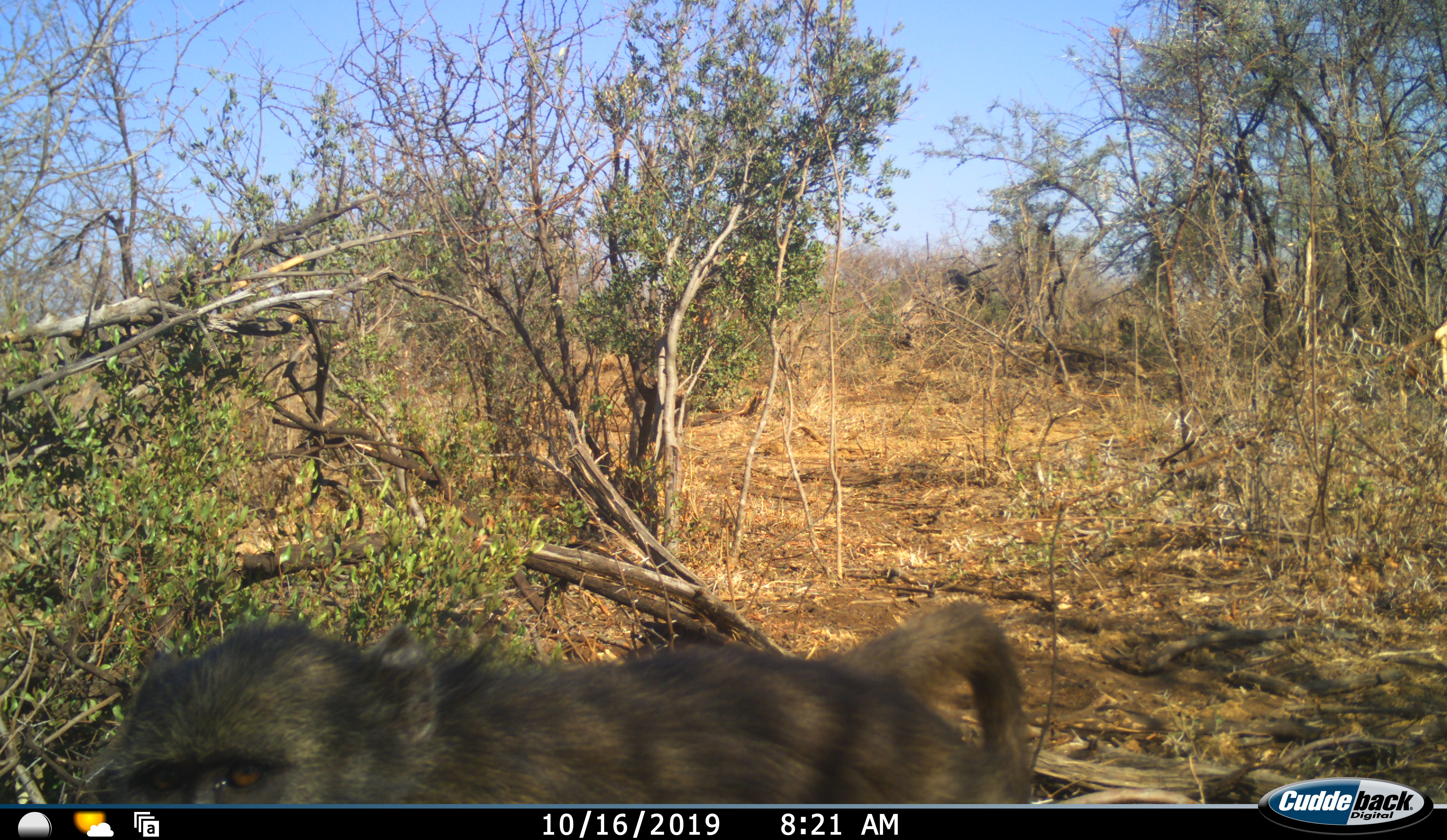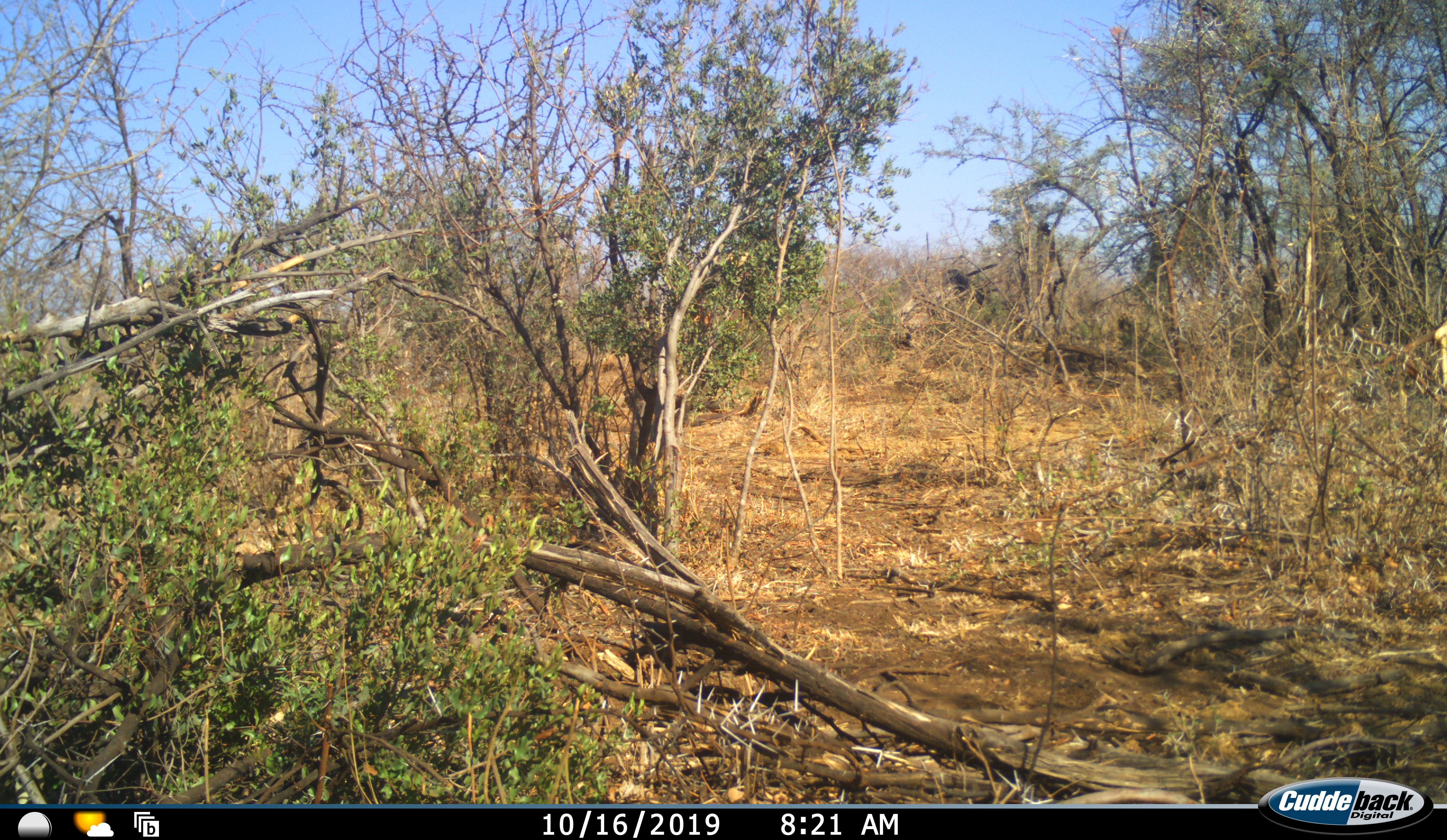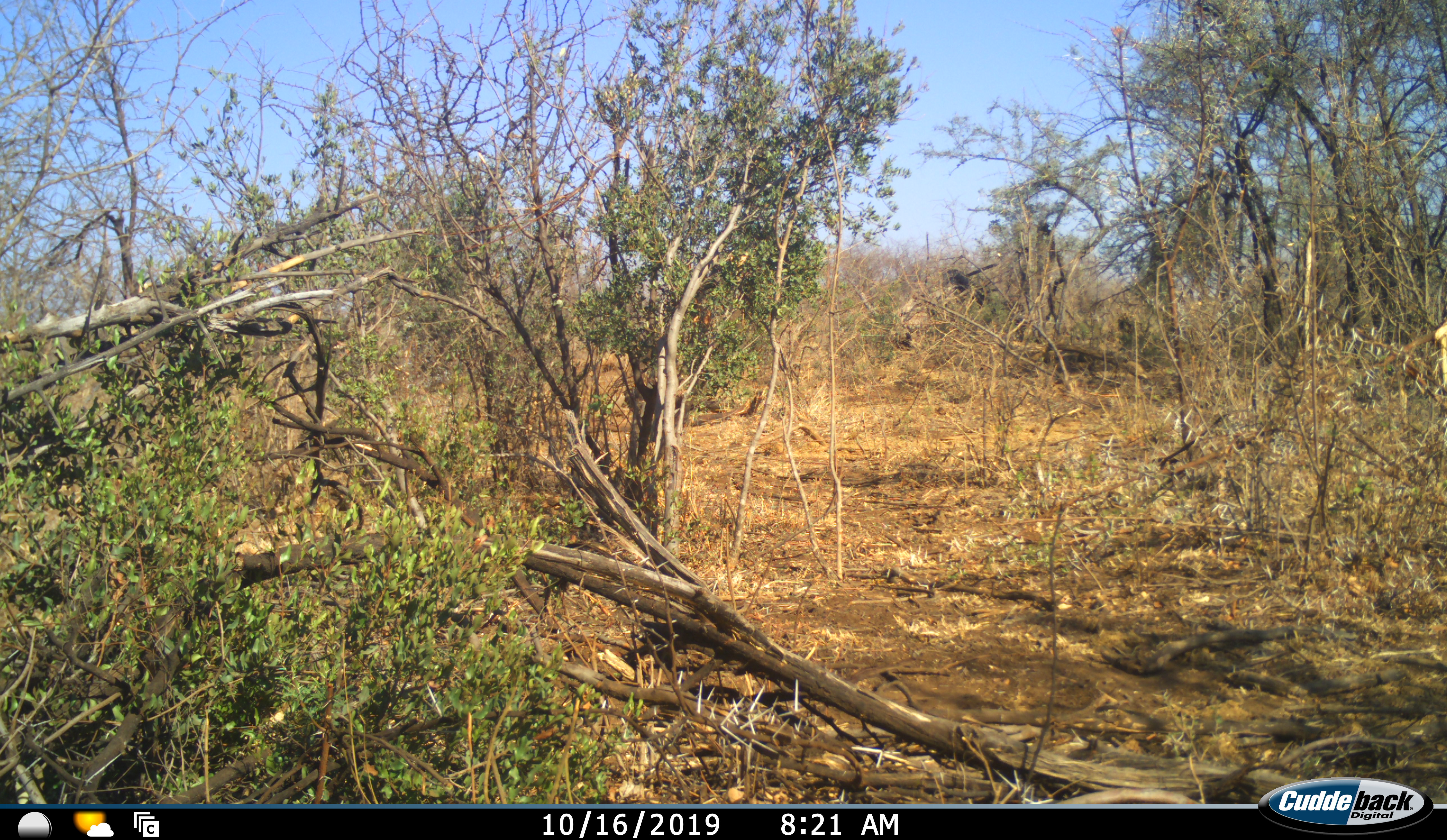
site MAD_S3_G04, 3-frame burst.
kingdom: Animalia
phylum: Chordata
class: Mammalia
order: Primates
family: Cercopithecidae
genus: Papio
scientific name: Papio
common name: baboon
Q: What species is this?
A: Baboon (Papio).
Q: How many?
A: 1.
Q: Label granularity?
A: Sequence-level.